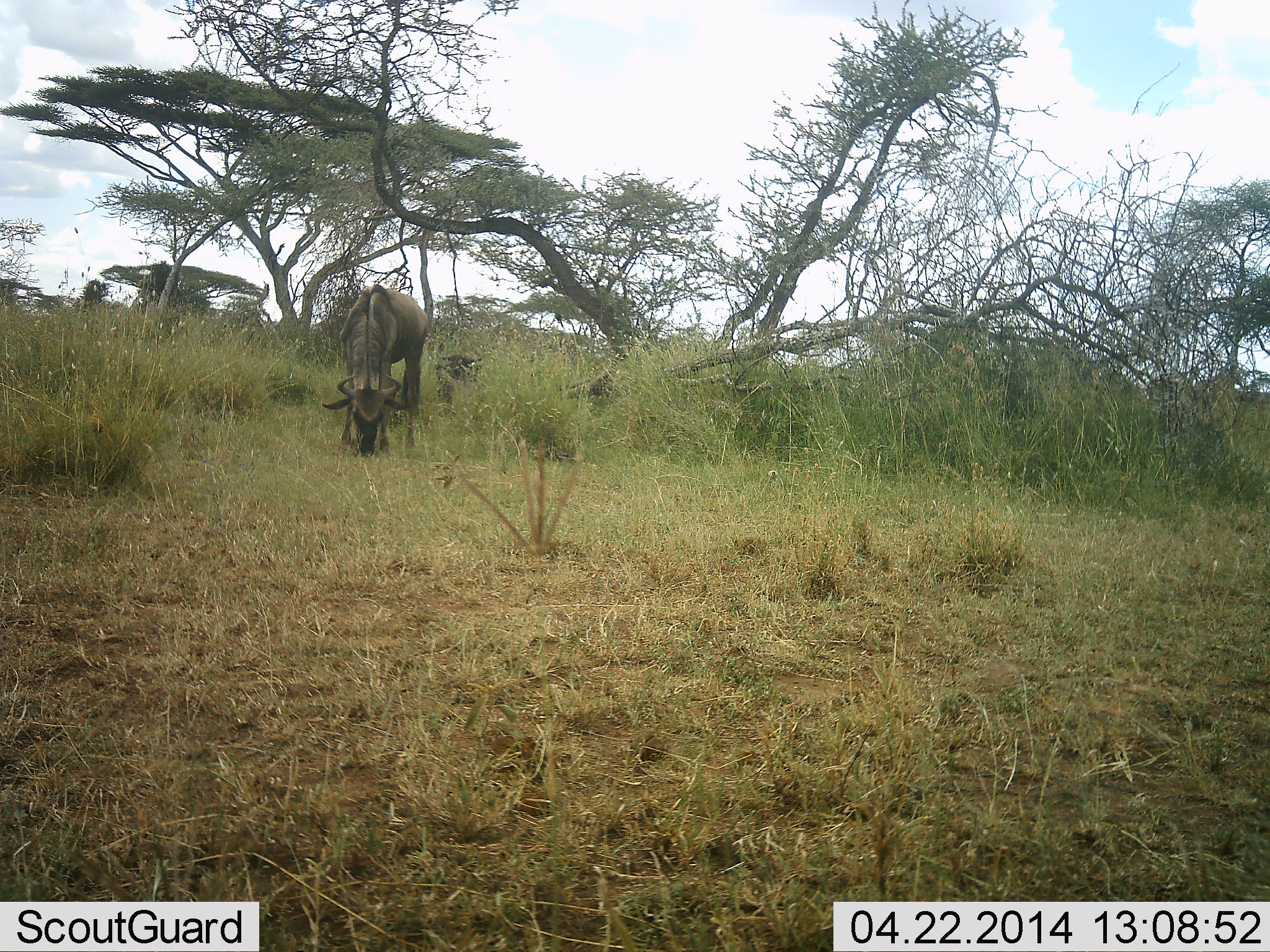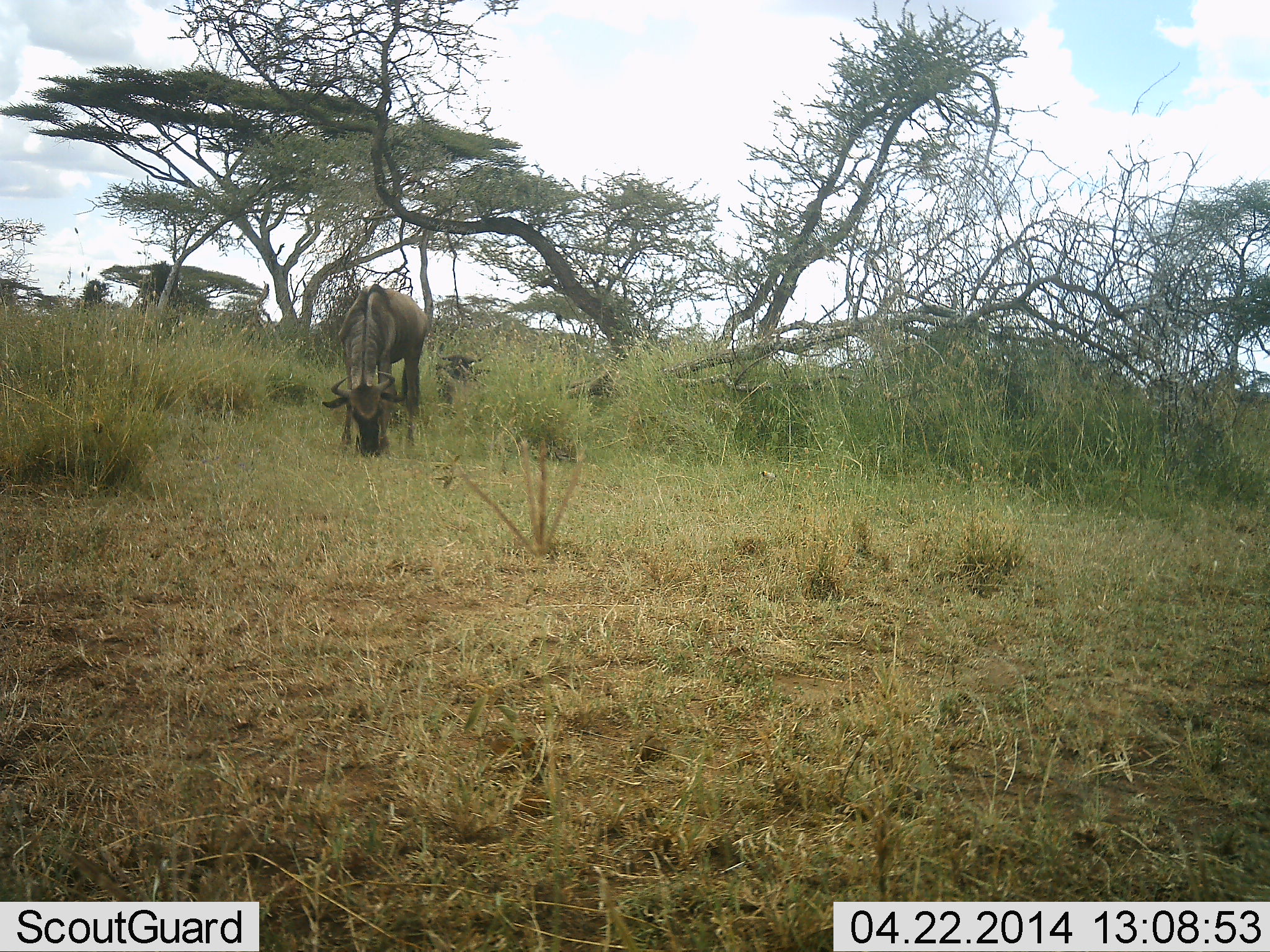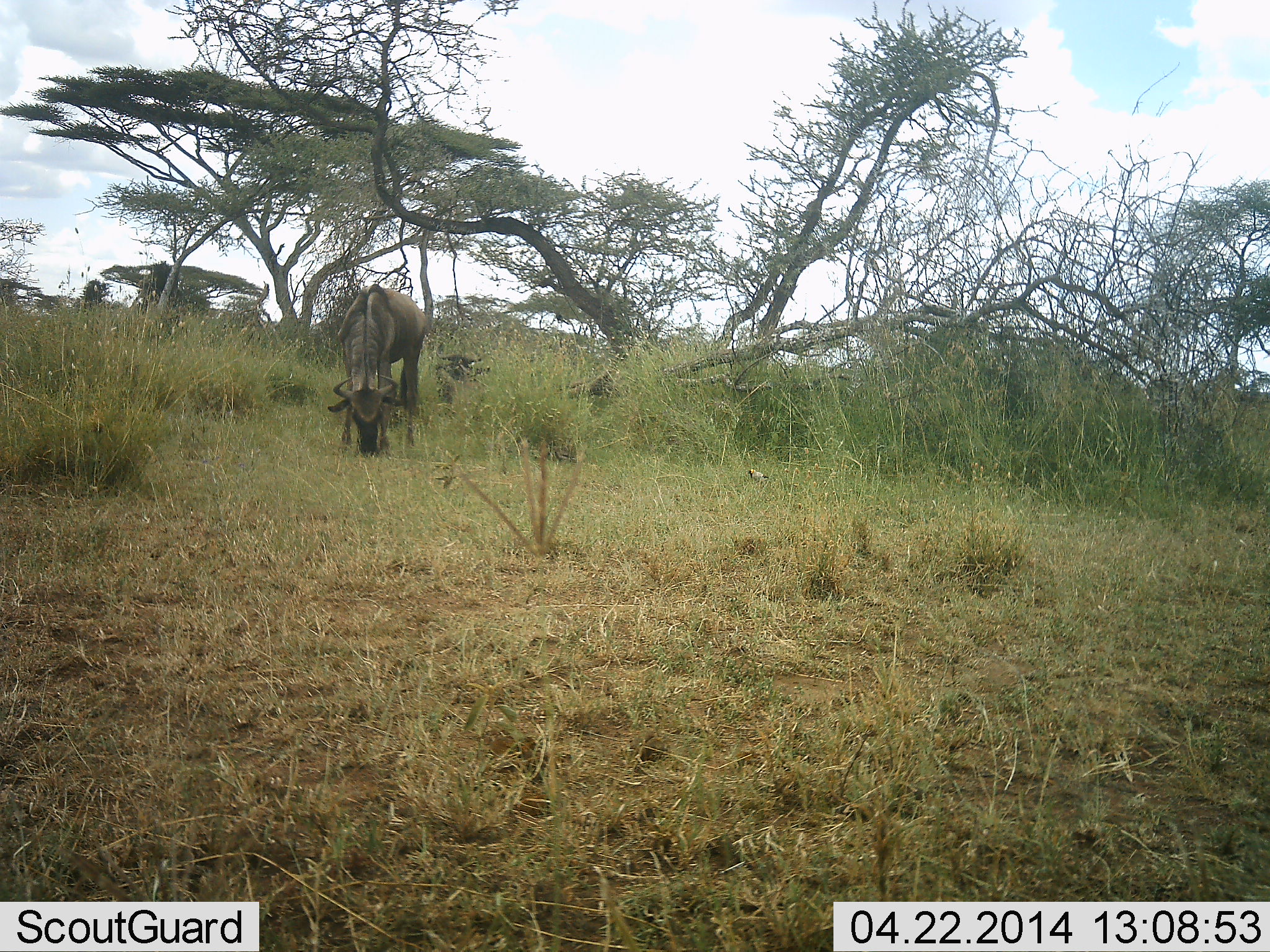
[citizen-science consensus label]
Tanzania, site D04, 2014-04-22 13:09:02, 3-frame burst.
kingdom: Animalia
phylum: Chordata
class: Mammalia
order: Artiodactyla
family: Bovidae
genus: Connochaetes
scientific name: Connochaetes taurinus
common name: blue wildebeest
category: wildebeest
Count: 1.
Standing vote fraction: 0%.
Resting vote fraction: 7%.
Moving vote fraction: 0%.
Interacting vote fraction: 0%.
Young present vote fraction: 0%.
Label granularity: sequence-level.